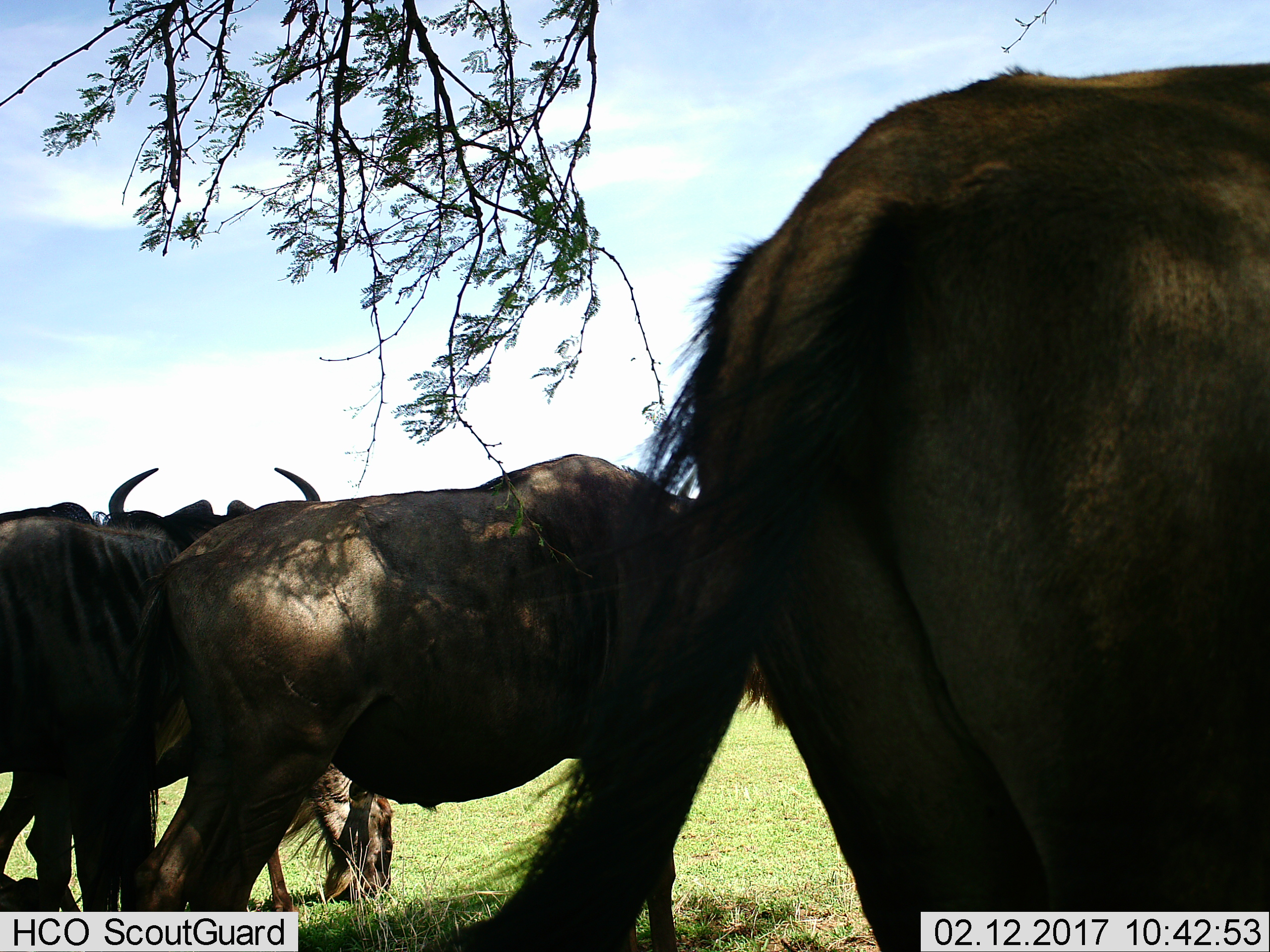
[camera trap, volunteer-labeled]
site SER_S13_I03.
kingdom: Animalia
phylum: Chordata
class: Mammalia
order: Artiodactyla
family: Bovidae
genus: Connochaetes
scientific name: Connochaetes taurinus taurinus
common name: blue wildebeest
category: wildebeestblue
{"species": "wildebeestblue (blue wildebeest) (Connochaetes taurinus taurinus)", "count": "3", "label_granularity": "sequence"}